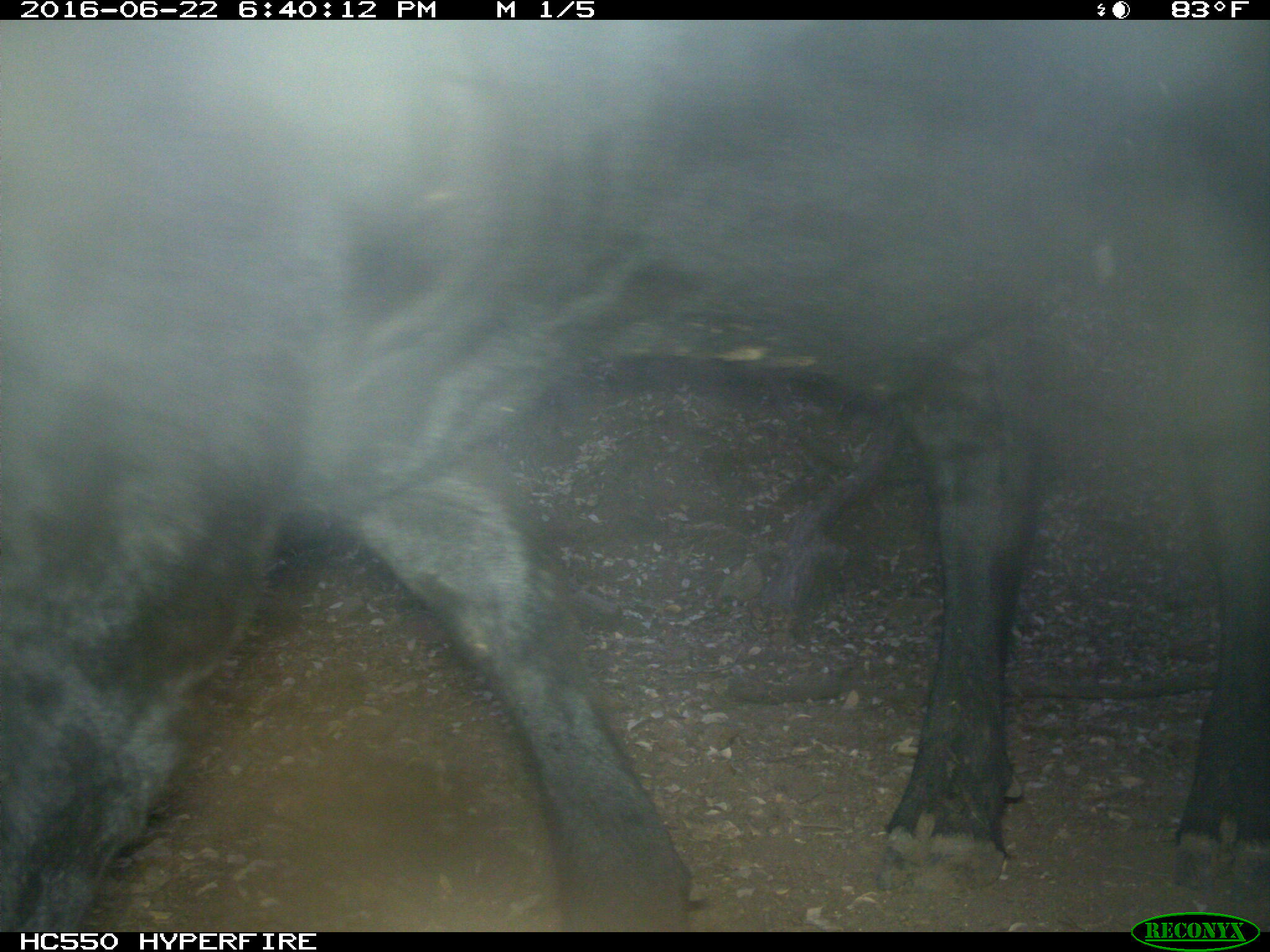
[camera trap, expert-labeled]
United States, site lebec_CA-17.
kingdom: Animalia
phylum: Chordata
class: Mammalia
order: Artiodactyla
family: Bovidae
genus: Bos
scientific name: Bos taurus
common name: domestic cow